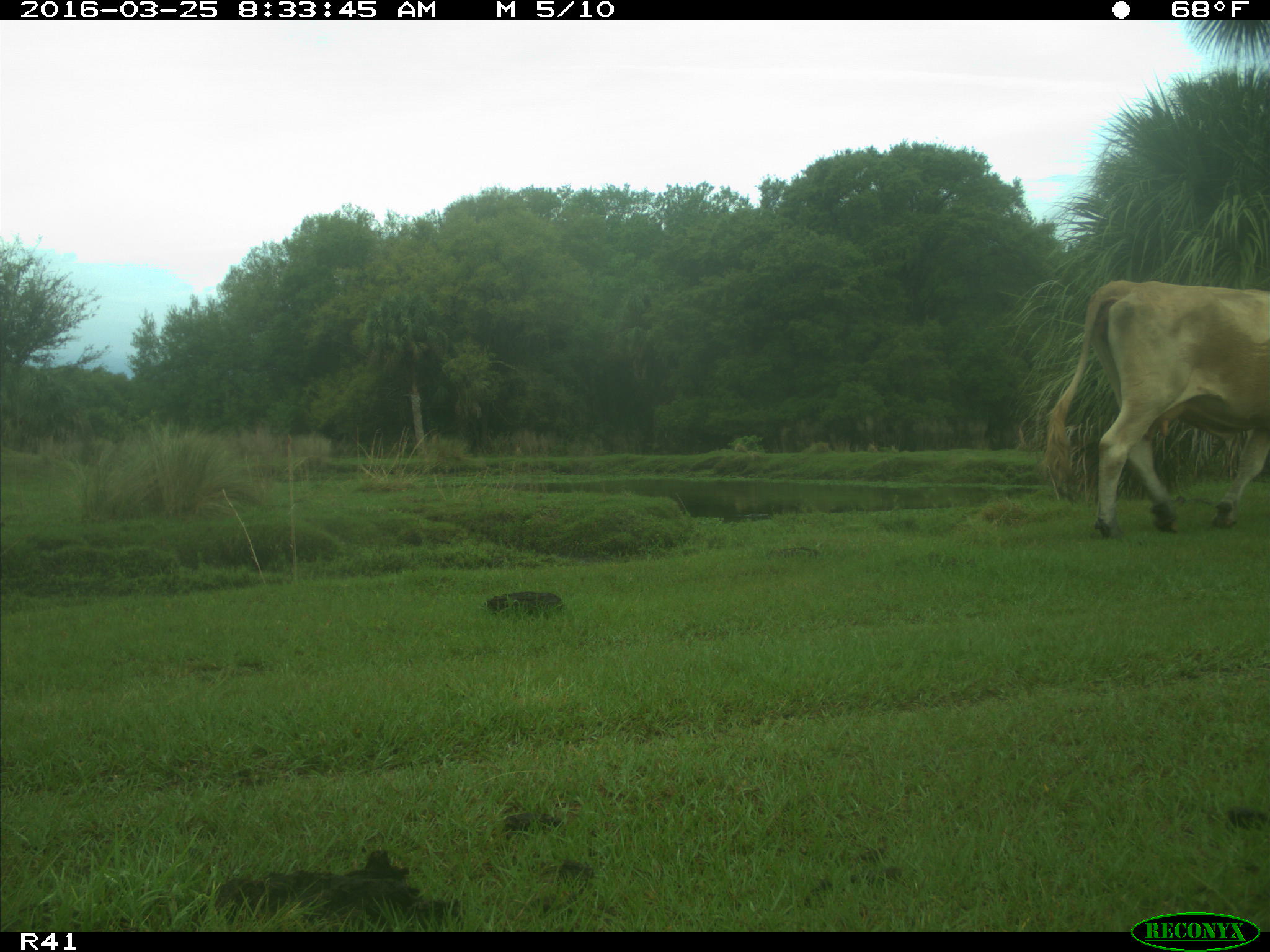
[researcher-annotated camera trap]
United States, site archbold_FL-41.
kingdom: Animalia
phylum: Chordata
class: Mammalia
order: Artiodactyla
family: Bovidae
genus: Bos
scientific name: Bos taurus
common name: domestic cow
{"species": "Bos taurus (domestic cow)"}